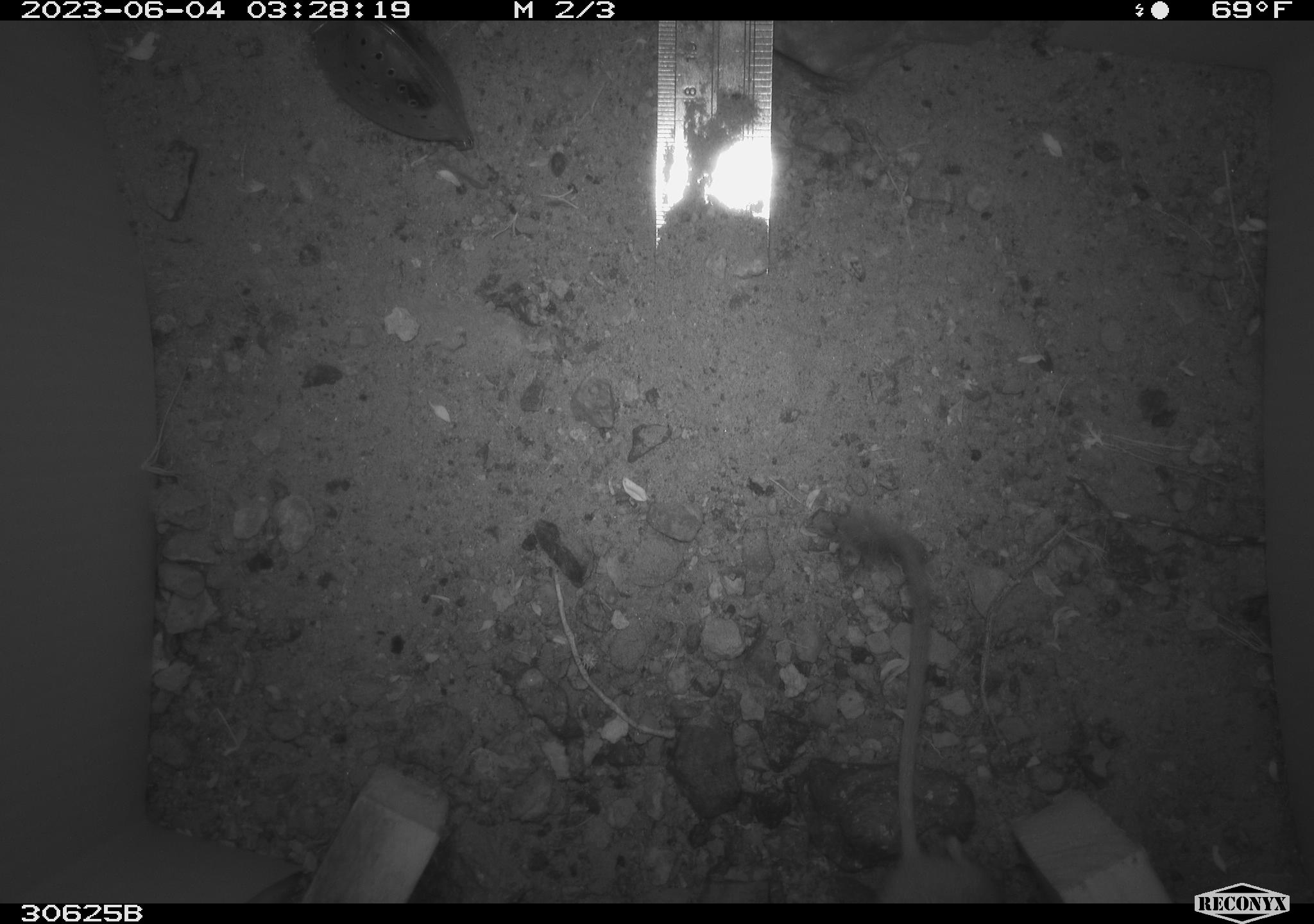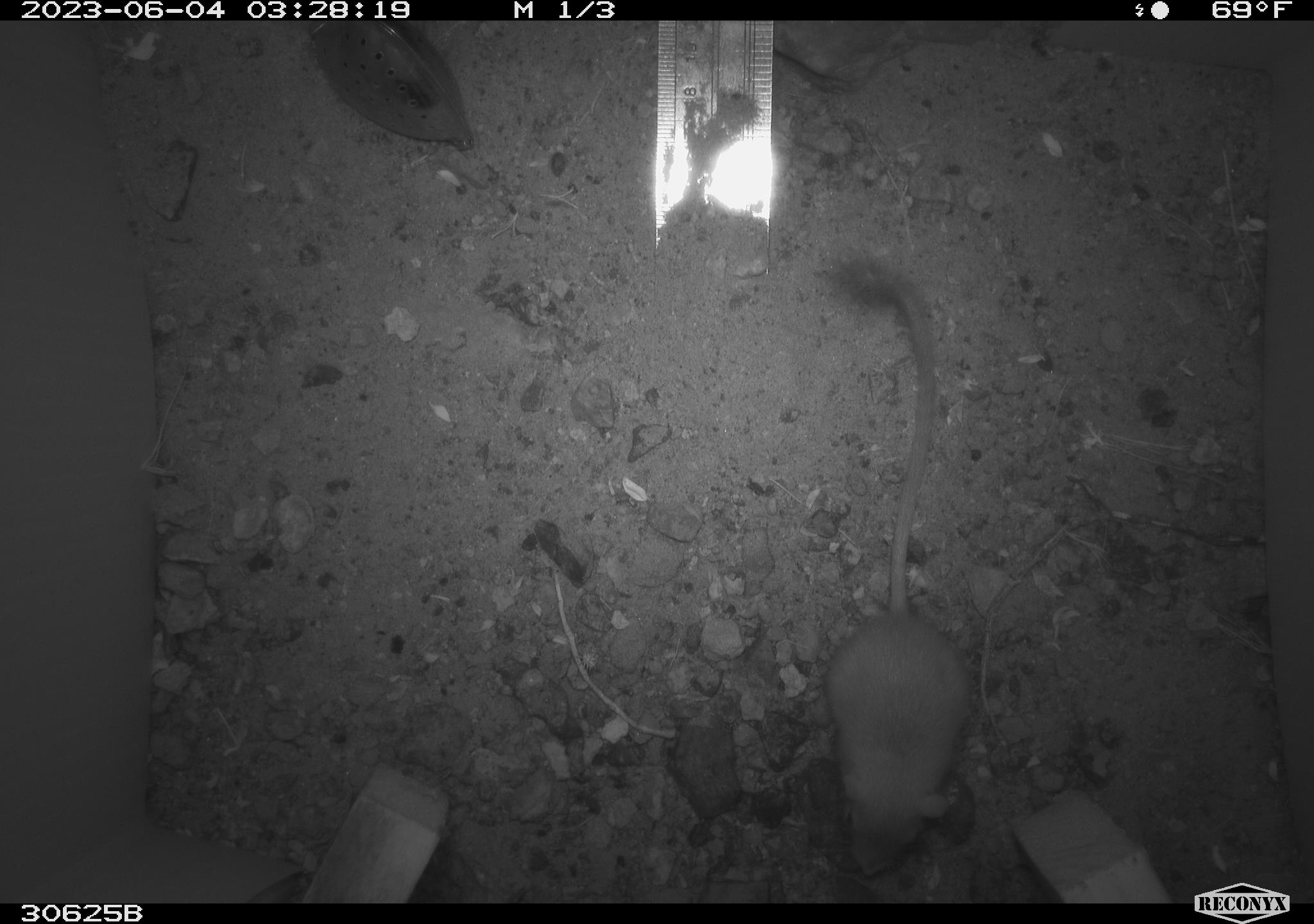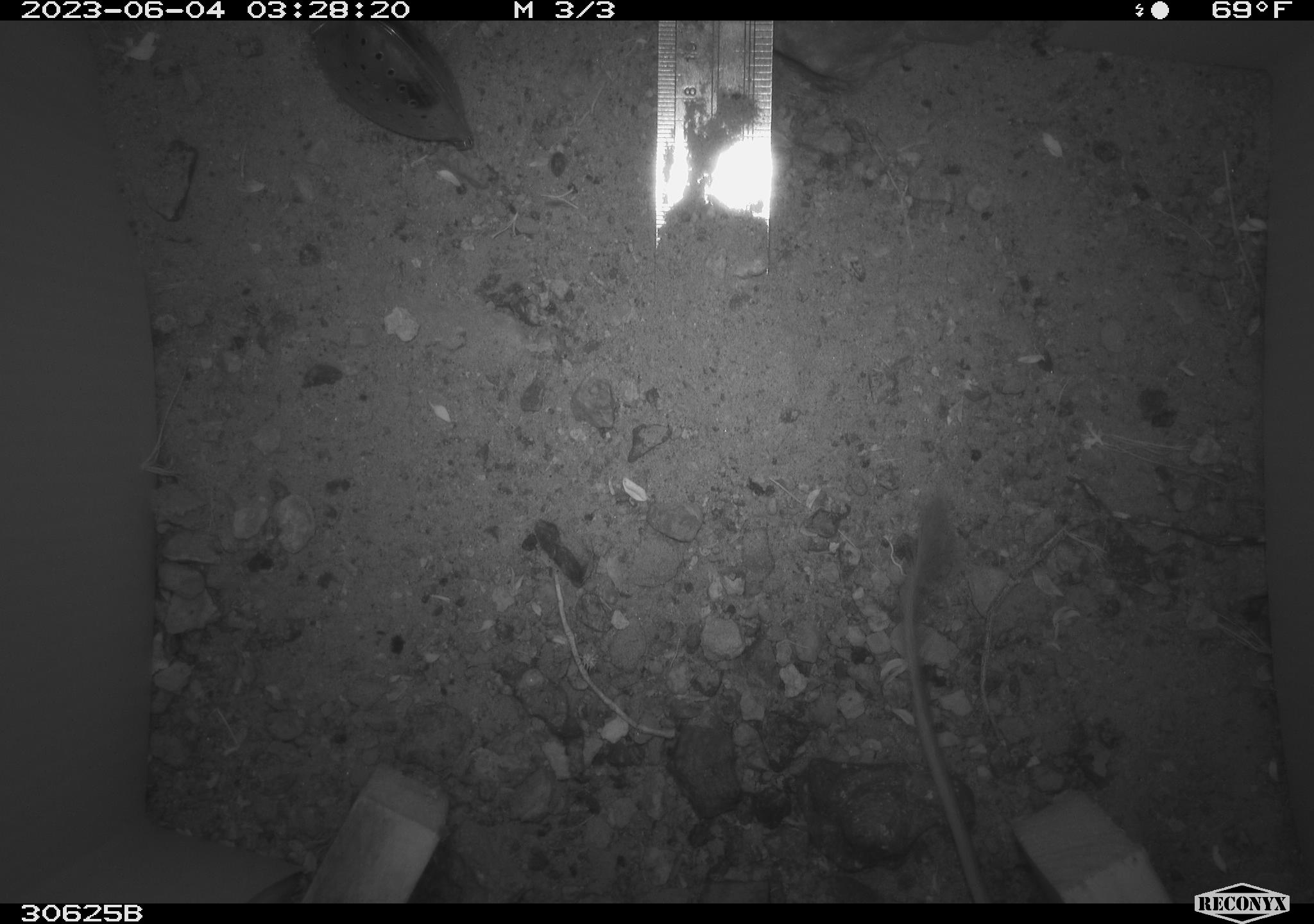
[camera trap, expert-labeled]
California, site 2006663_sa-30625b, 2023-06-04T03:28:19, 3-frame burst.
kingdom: Animalia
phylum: Chordata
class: Mammalia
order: Rodentia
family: Heteromyidae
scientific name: Heteromyidae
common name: kangaroo rats and pocket mice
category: heteromyidae family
Heteromyidae family (kangaroo rats and pocket mice) (Heteromyidae).